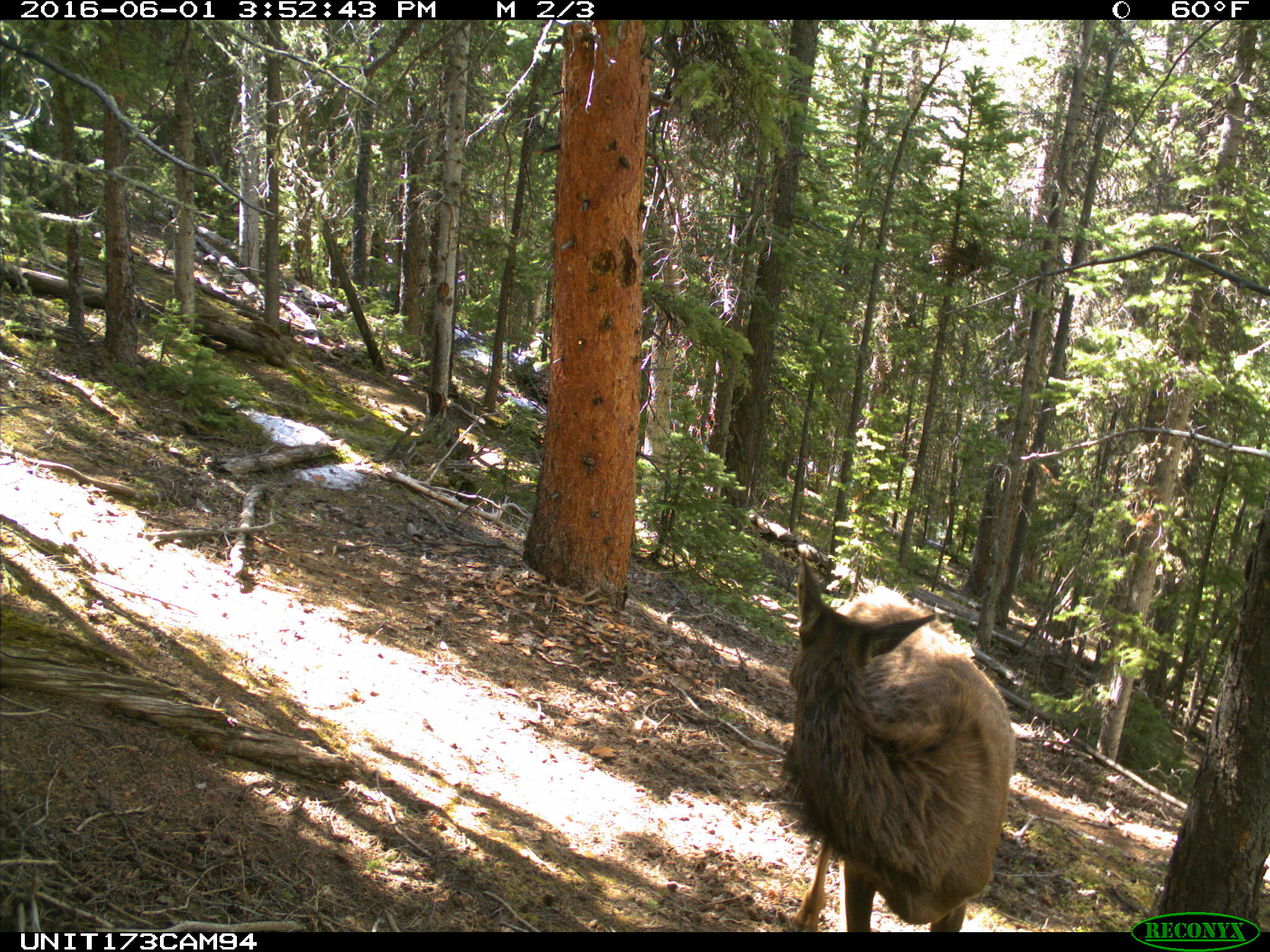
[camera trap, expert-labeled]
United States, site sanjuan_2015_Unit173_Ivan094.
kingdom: Animalia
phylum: Chordata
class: Mammalia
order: Artiodactyla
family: Cervidae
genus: Cervus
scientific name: Cervus elaphus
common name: red deer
Cervus elaphus (red deer).